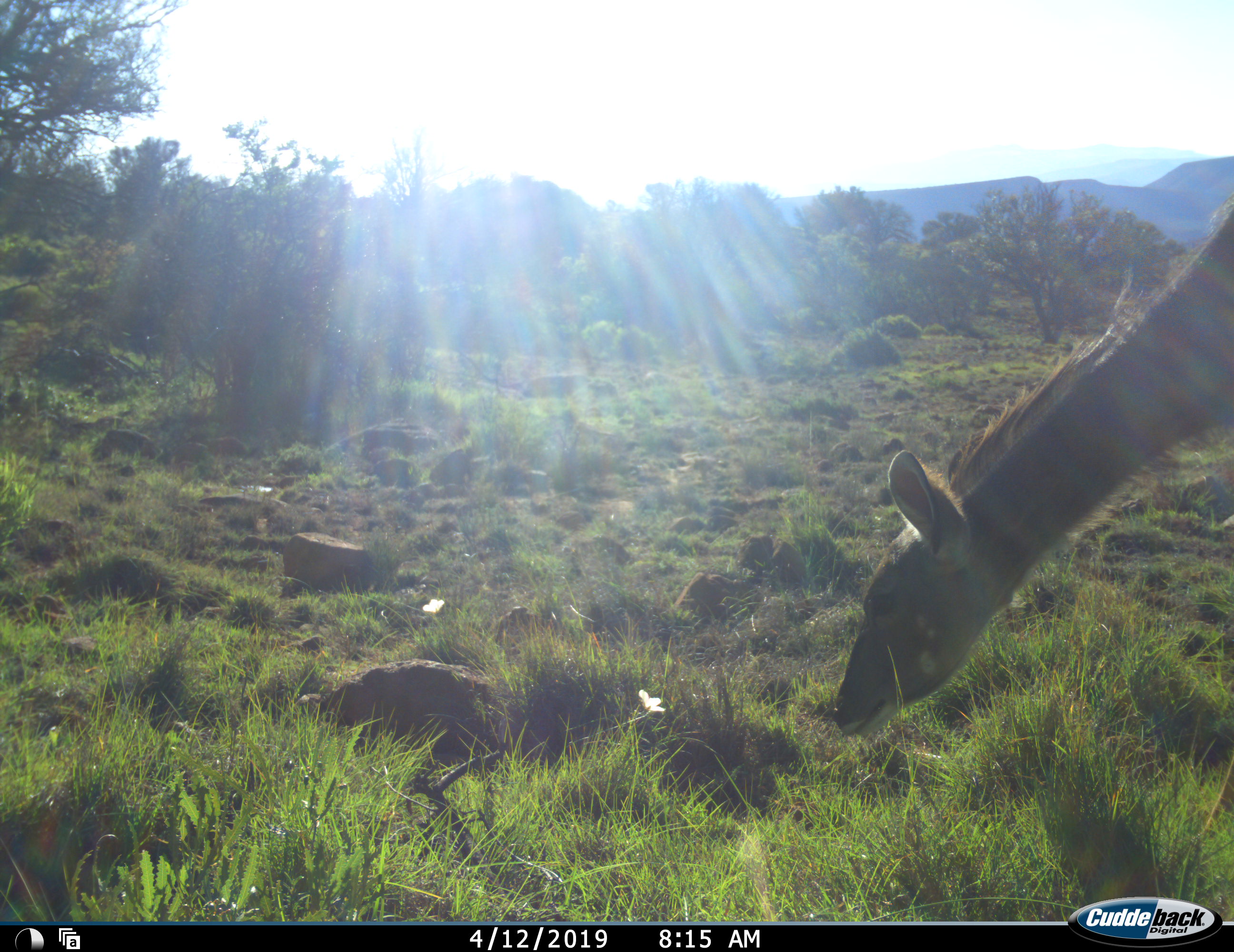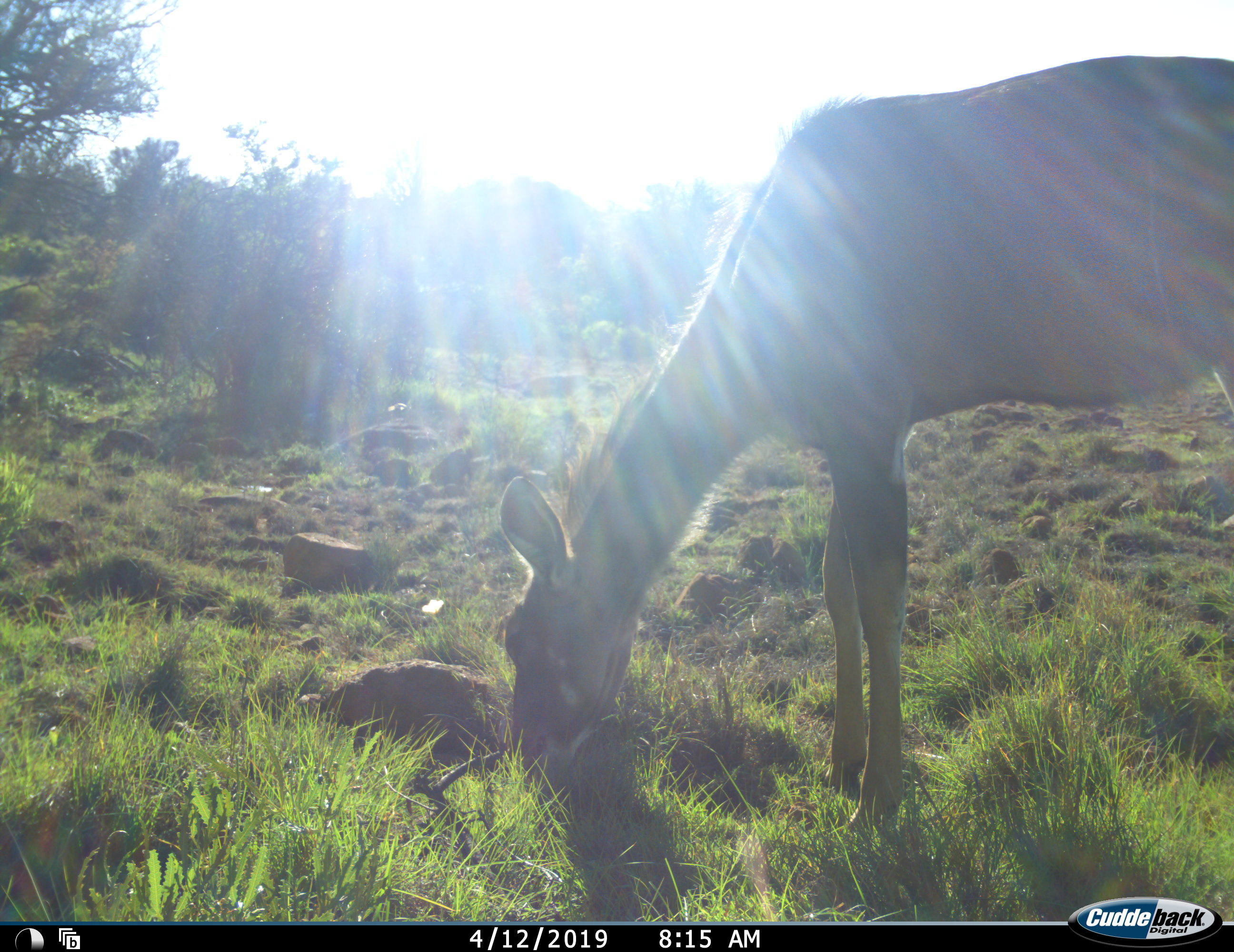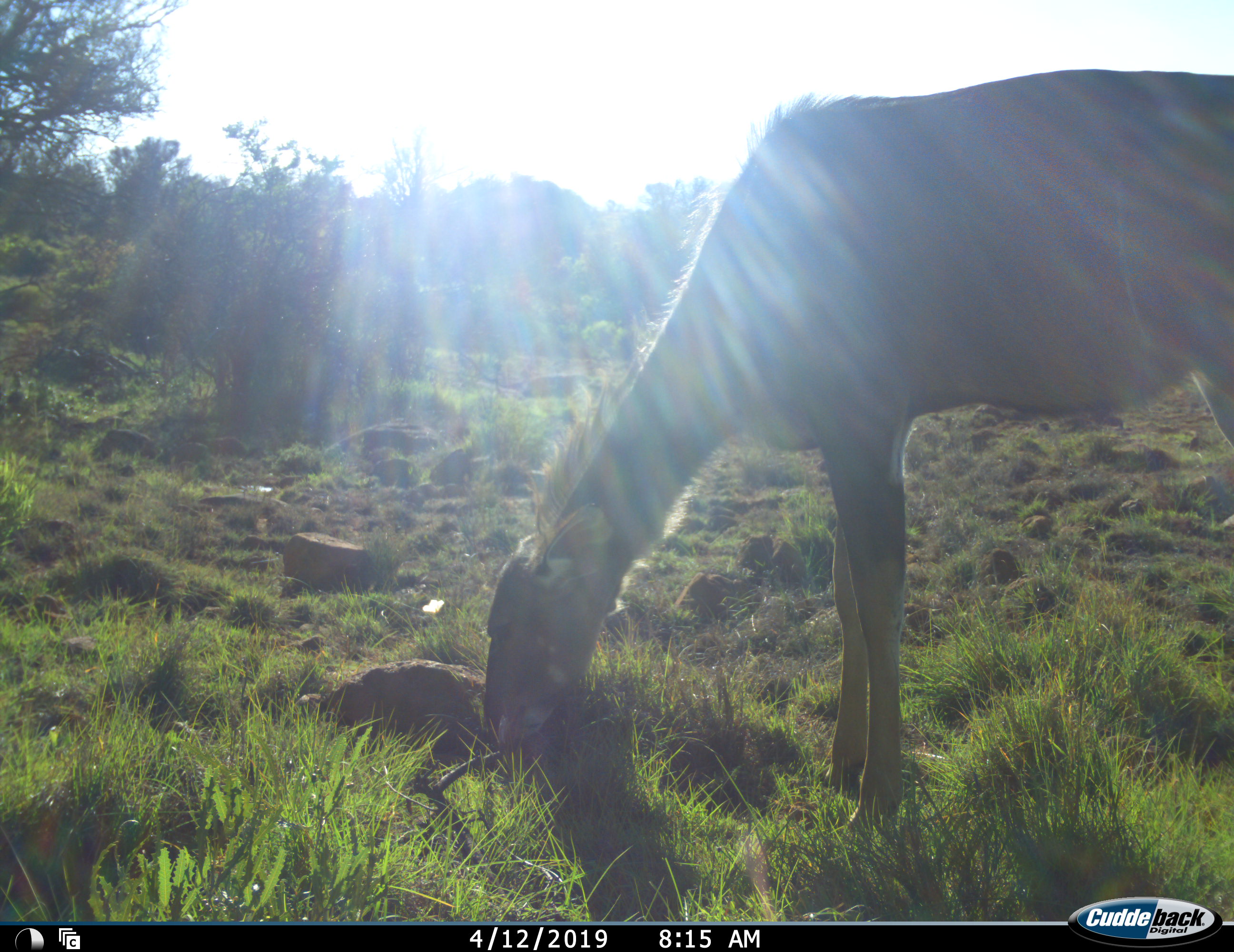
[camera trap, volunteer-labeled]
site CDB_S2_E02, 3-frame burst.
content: unidentified animal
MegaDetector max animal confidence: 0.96